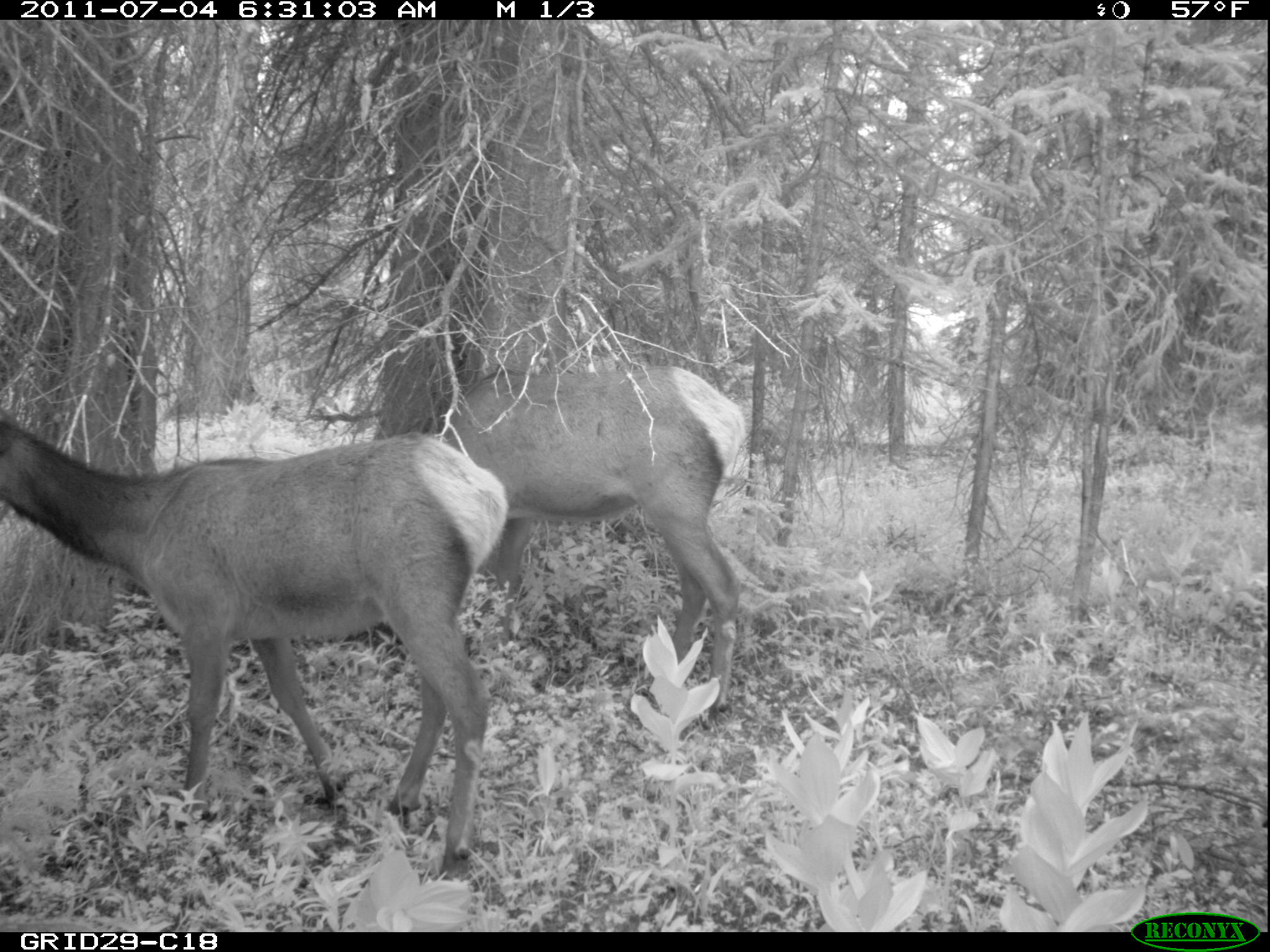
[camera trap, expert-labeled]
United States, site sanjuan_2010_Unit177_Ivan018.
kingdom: Animalia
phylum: Chordata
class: Mammalia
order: Artiodactyla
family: Cervidae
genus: Cervus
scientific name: Cervus elaphus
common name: red deer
Cervus elaphus (red deer).